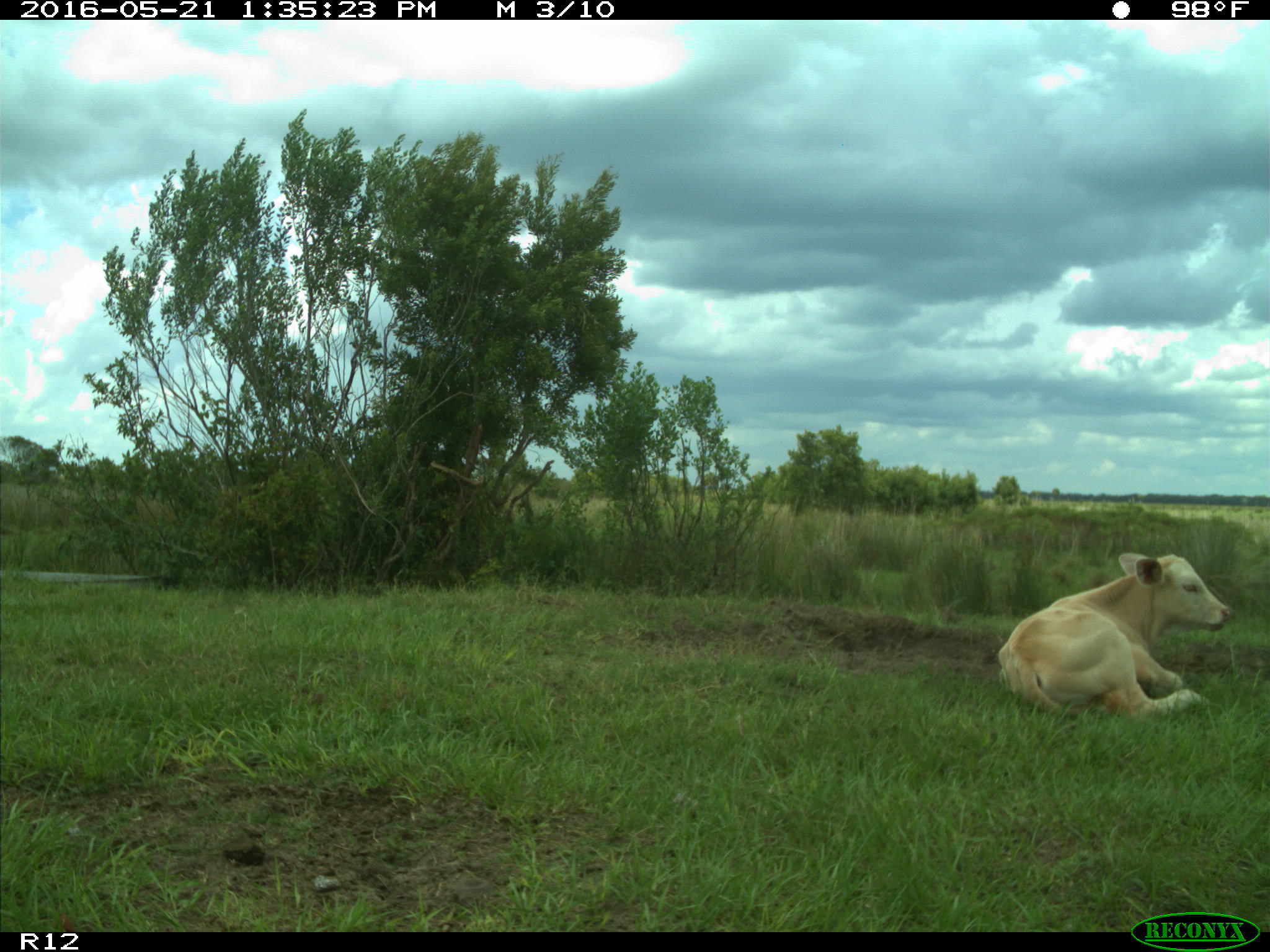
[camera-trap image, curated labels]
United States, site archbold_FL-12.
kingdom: Animalia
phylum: Chordata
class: Mammalia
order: Artiodactyla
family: Bovidae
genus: Bos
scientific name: Bos taurus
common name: domestic cow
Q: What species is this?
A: Bos taurus (domestic cow).